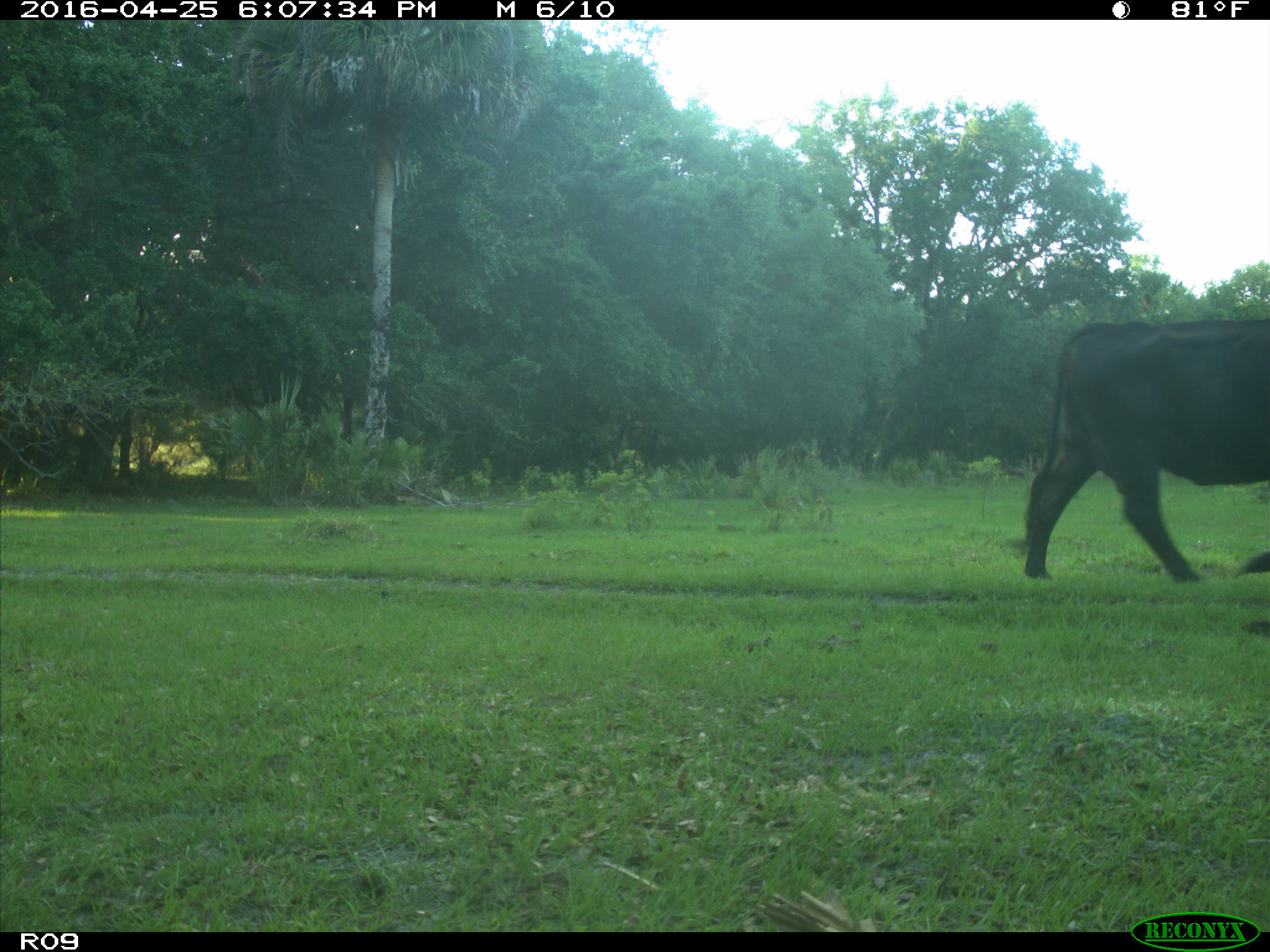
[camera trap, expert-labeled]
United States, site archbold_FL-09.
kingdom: Animalia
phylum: Chordata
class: Mammalia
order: Artiodactyla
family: Bovidae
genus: Bos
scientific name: Bos taurus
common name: domestic cow